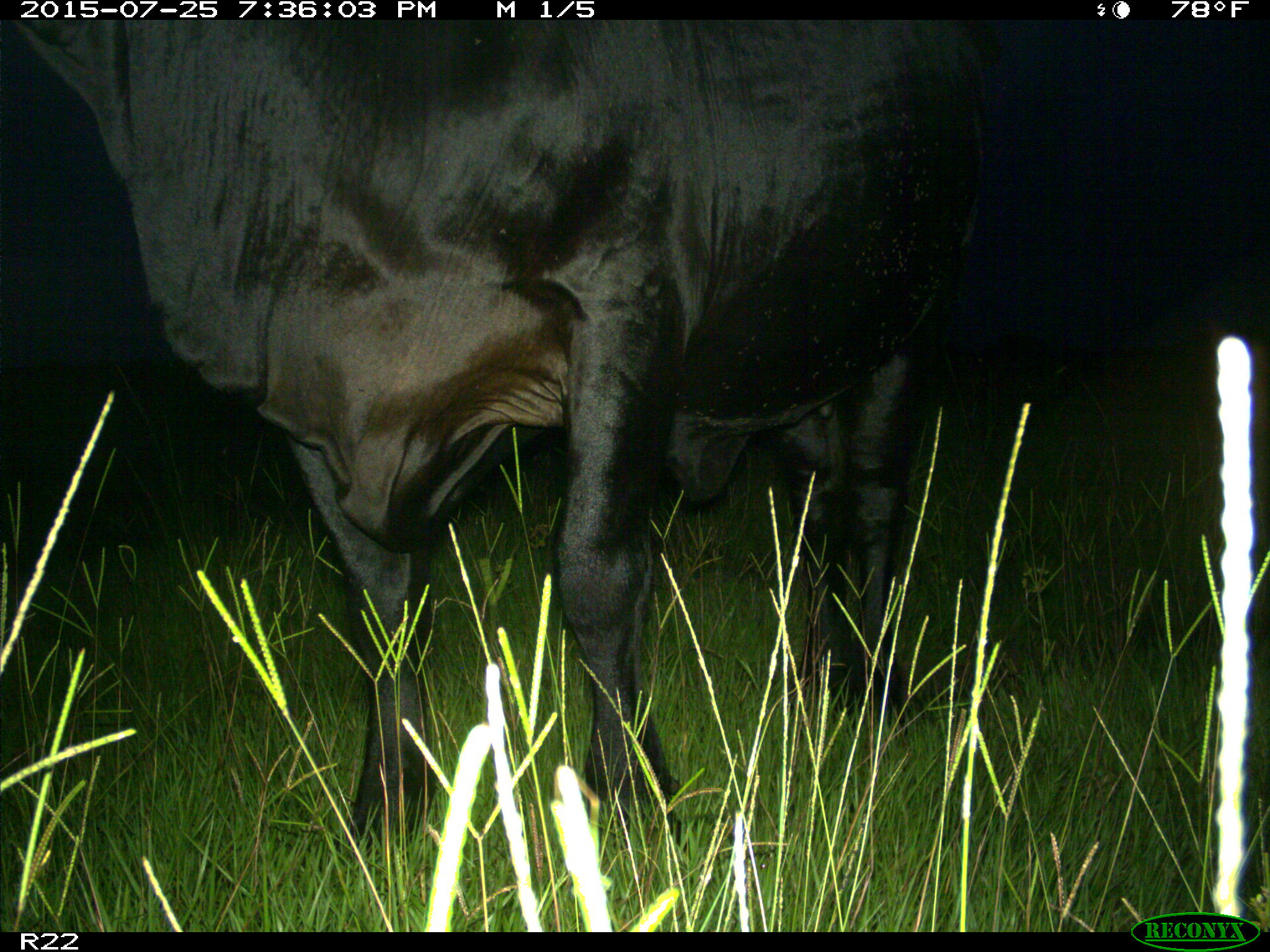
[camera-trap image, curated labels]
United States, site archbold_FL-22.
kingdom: Animalia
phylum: Chordata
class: Mammalia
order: Artiodactyla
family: Bovidae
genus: Bos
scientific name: Bos taurus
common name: domestic cow